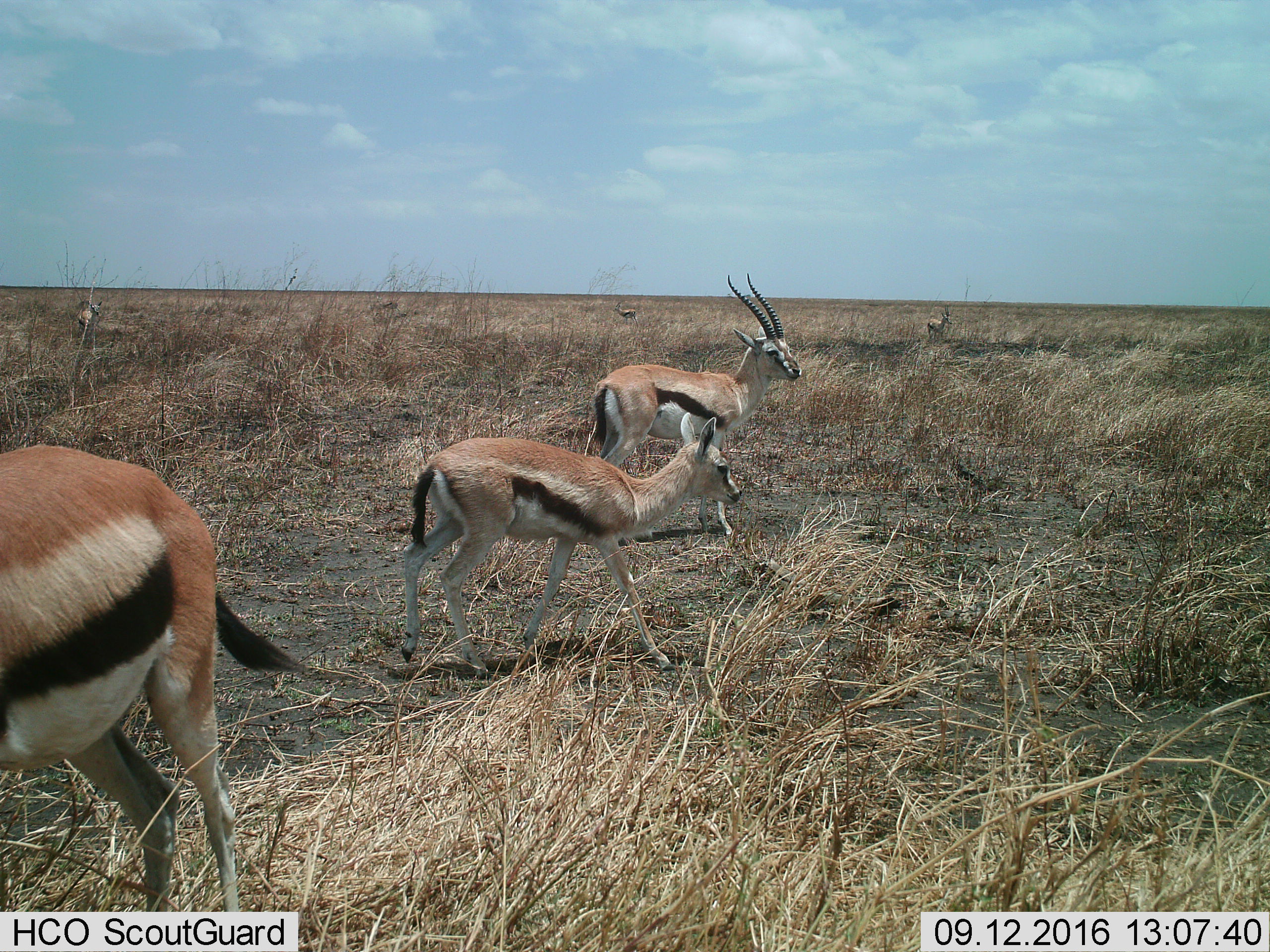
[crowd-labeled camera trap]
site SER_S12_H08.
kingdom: Animalia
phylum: Chordata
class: Mammalia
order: Artiodactyla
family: Bovidae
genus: Eudorcas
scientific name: Eudorcas thomsonii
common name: thomson's gazelle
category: gazellethomsons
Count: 6.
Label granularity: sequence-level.